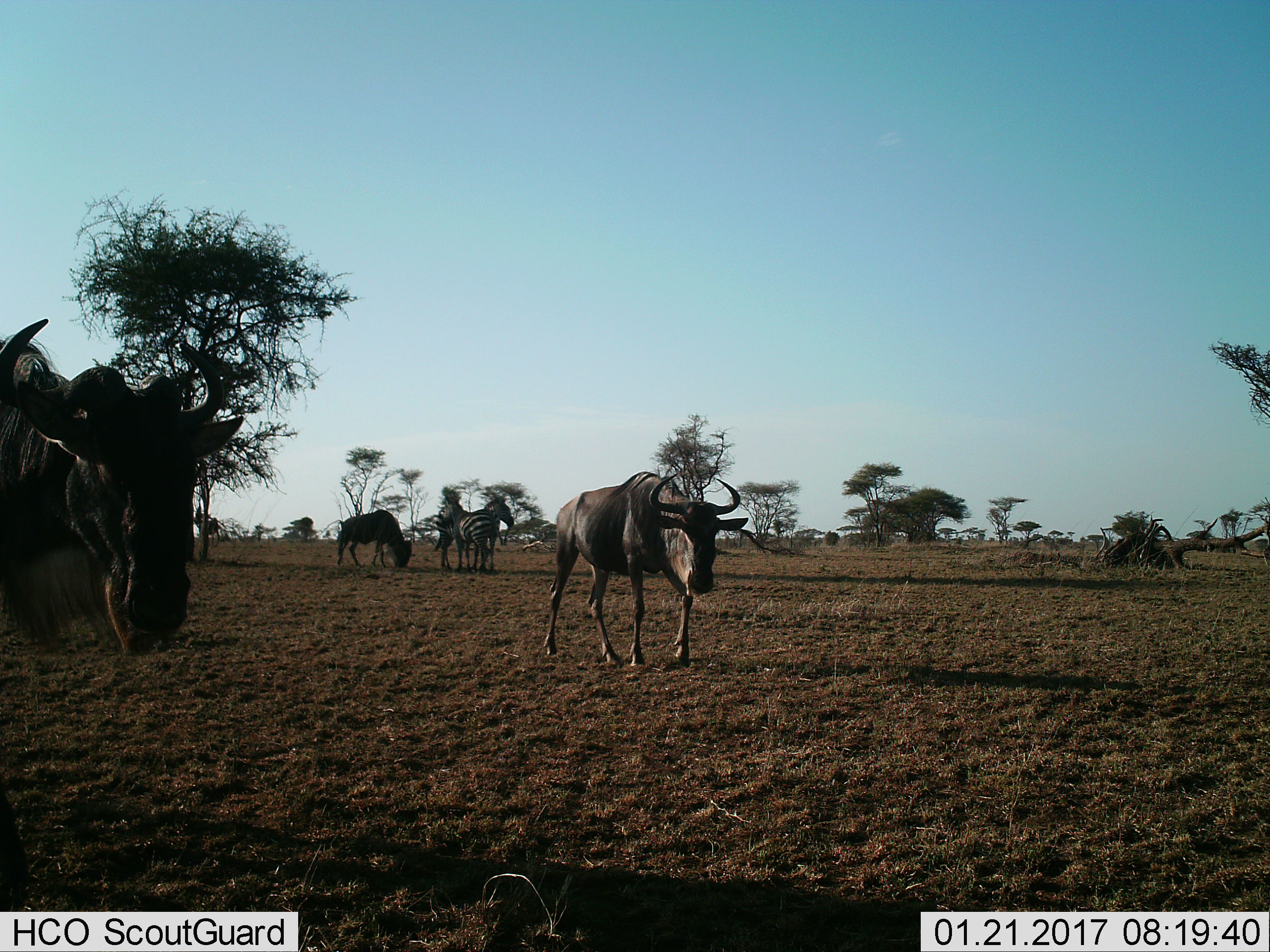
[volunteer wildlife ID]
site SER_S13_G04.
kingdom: Animalia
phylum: Chordata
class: Mammalia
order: Artiodactyla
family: Bovidae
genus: Connochaetes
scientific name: Connochaetes taurinus taurinus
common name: blue wildebeest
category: wildebeestblue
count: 3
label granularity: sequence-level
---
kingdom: Animalia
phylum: Chordata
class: Mammalia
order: Perissodactyla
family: Equidae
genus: Equus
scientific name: Equus quagga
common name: plains zebra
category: zebraplains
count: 2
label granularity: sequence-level